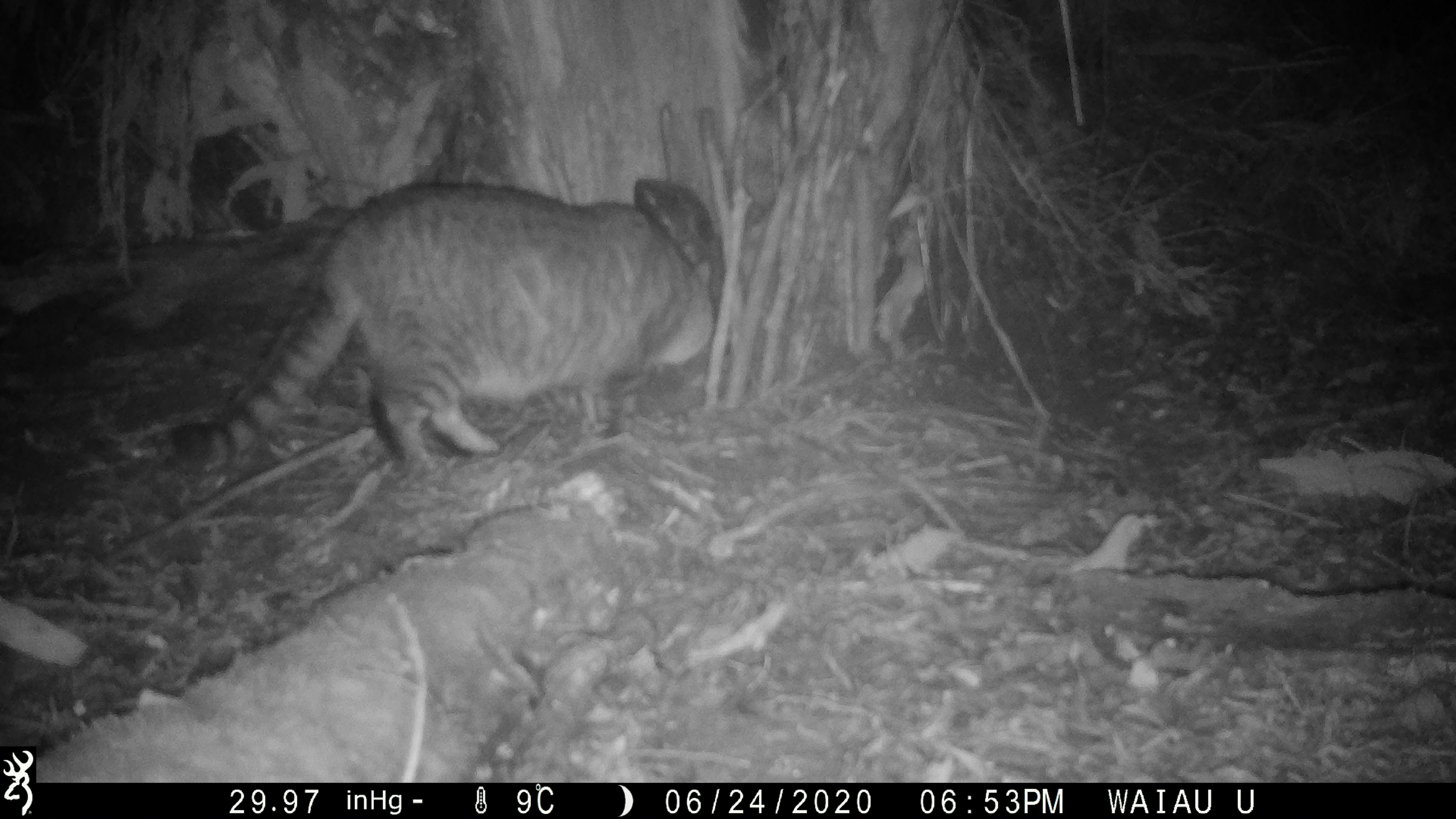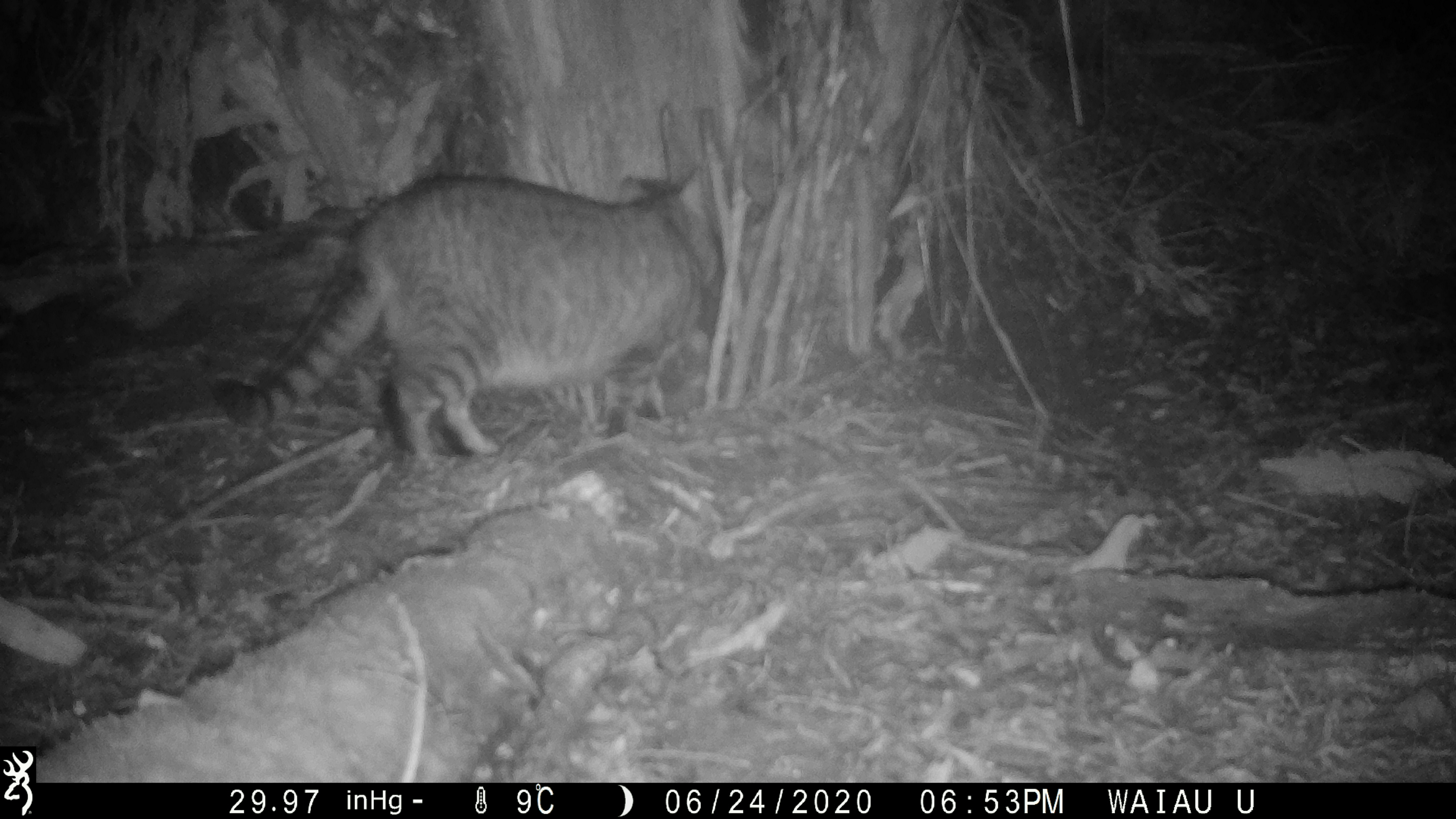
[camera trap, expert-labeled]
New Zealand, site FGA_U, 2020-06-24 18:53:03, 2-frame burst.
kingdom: Animalia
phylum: Chordata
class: Mammalia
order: Carnivora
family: Felidae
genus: Felis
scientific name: Felis catus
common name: domestic cat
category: cat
Cat (domestic cat) (Felis catus).